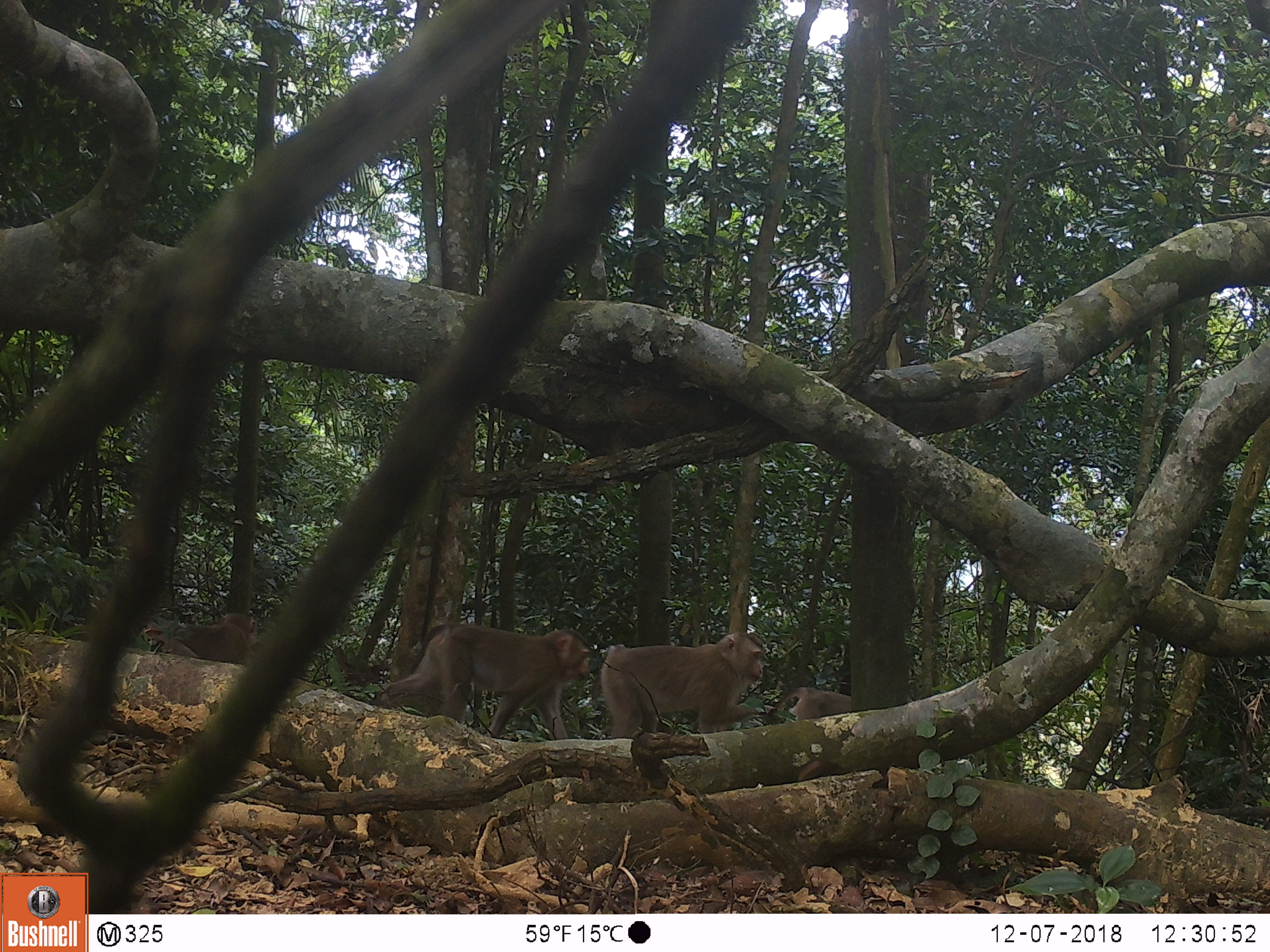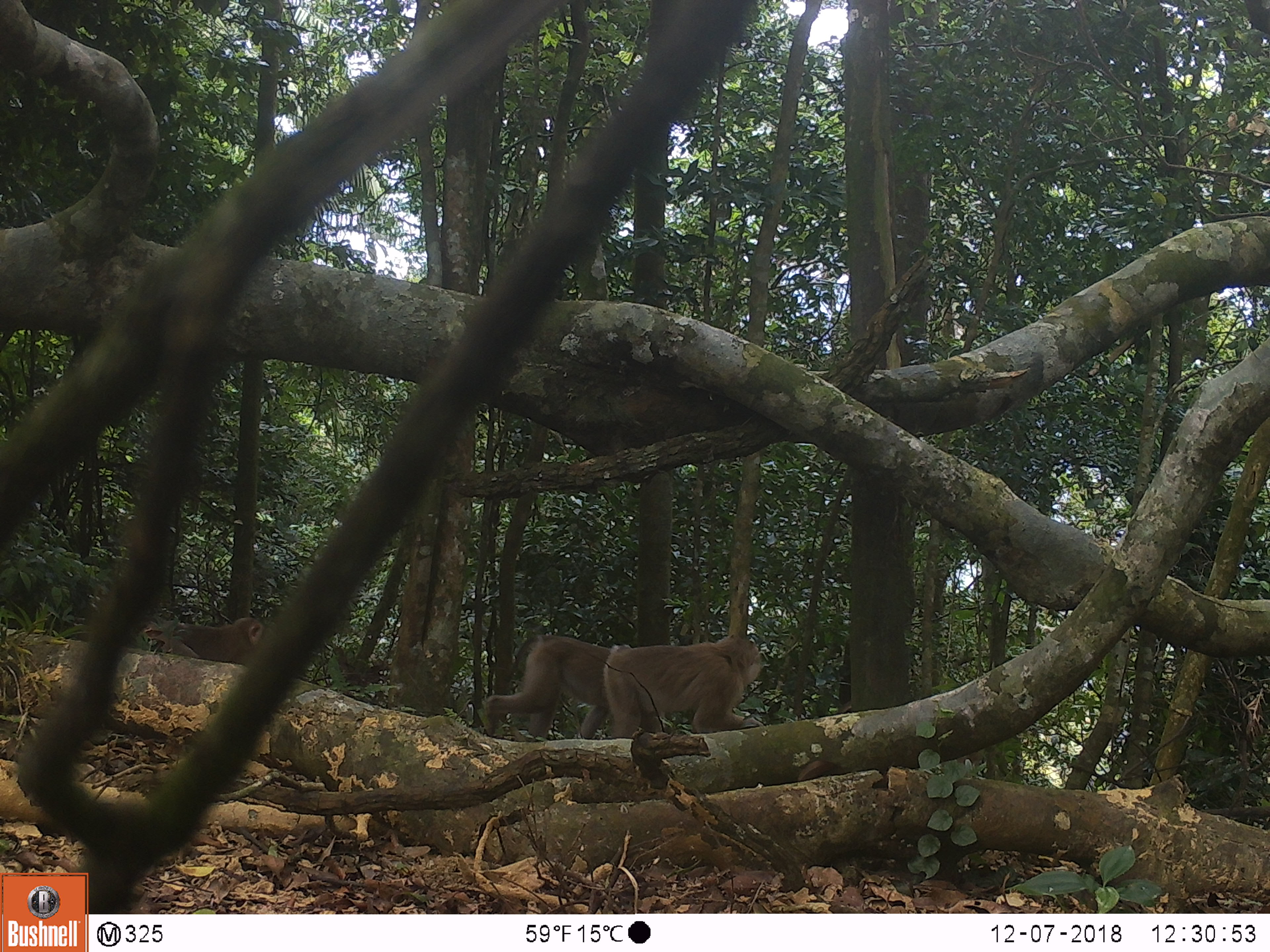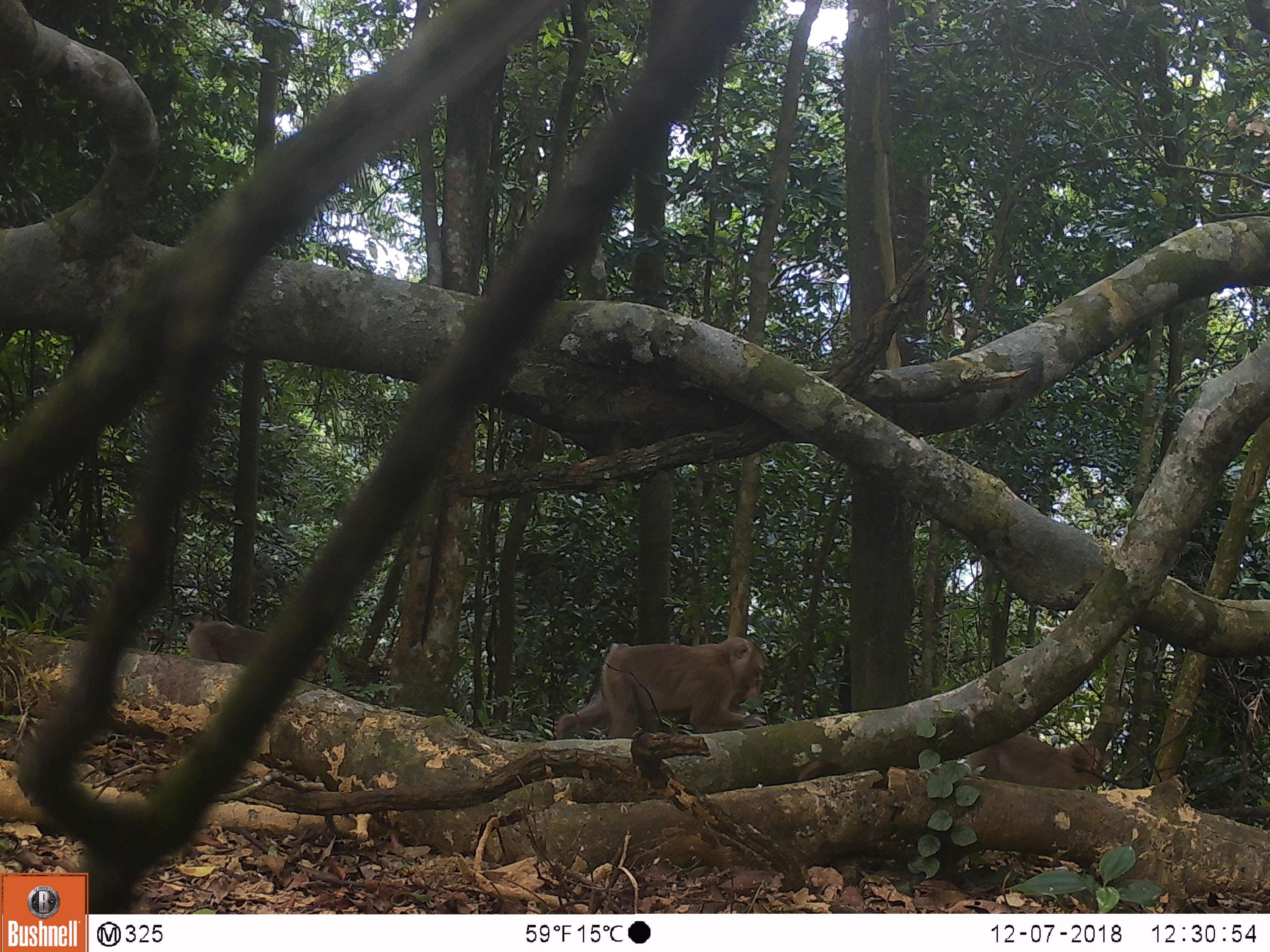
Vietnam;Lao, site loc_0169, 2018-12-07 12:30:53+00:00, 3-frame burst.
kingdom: Animalia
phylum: Chordata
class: Mammalia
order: Primates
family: Cercopithecidae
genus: Macaca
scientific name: Macaca nemestrina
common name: pig-tailed macaque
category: pig tailed macaque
Pig tailed macaque (pig-tailed macaque) (Macaca nemestrina). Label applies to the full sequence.